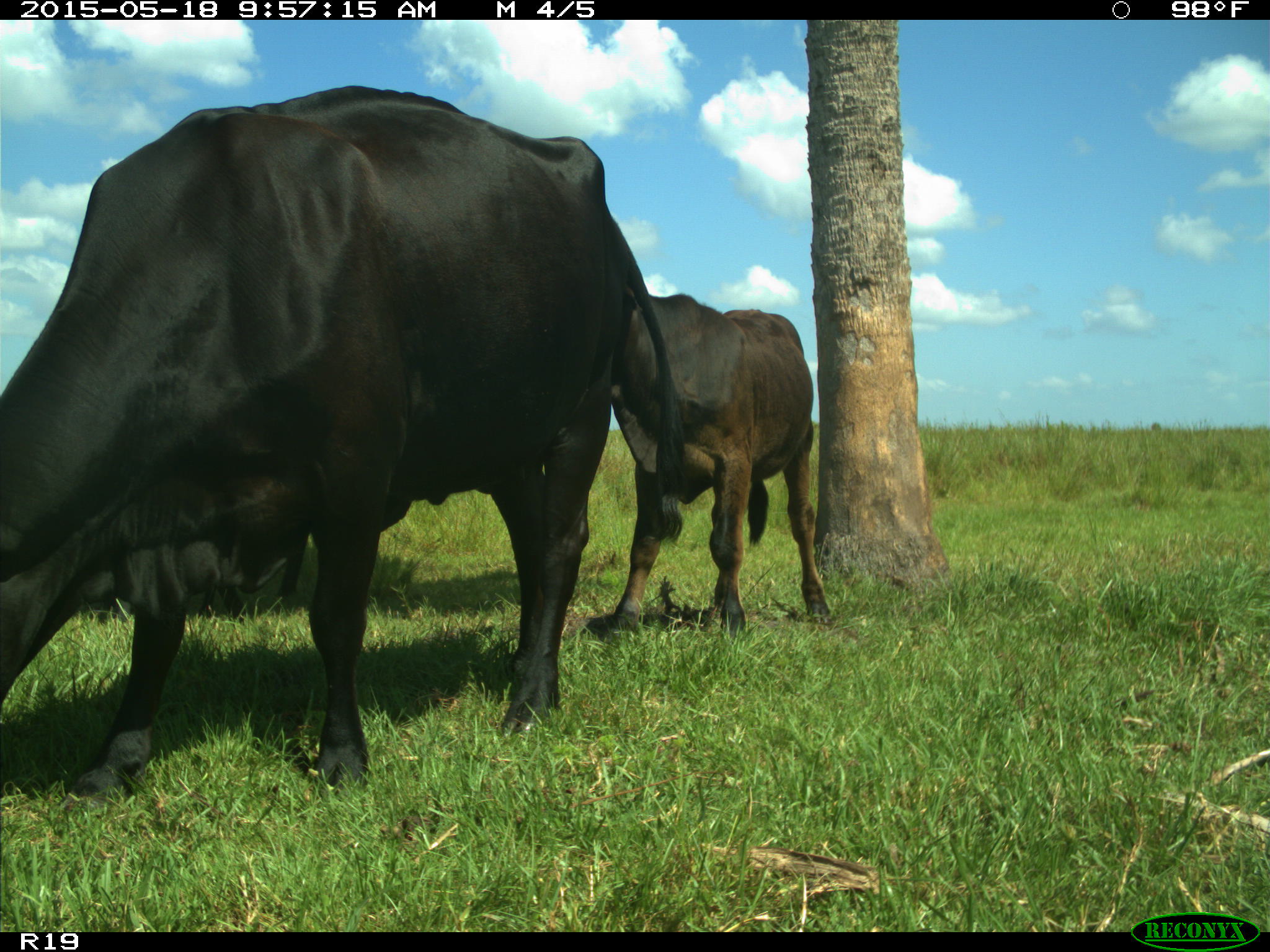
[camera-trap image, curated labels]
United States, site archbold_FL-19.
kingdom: Animalia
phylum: Chordata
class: Mammalia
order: Artiodactyla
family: Bovidae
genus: Bos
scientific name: Bos taurus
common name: domestic cow